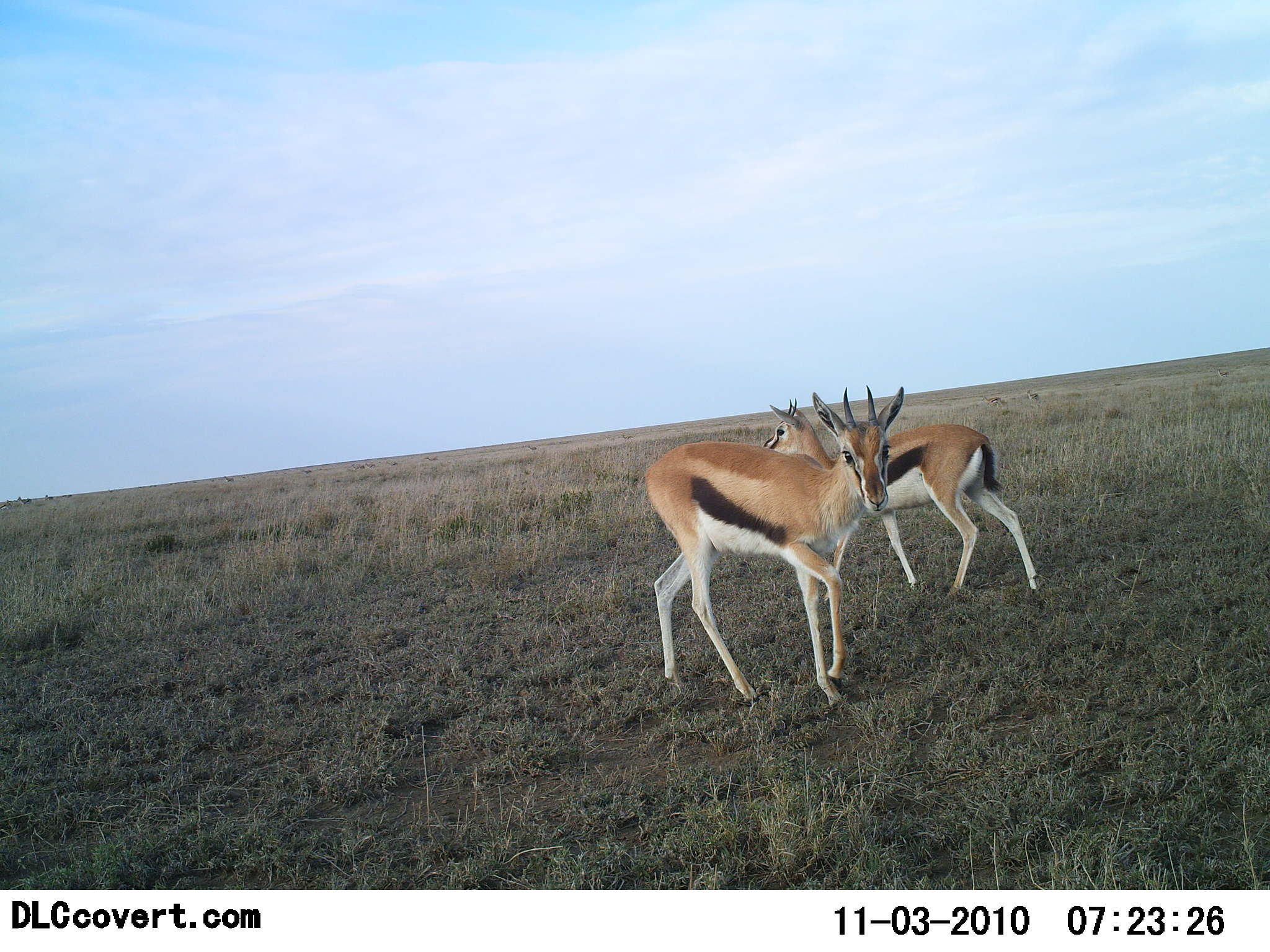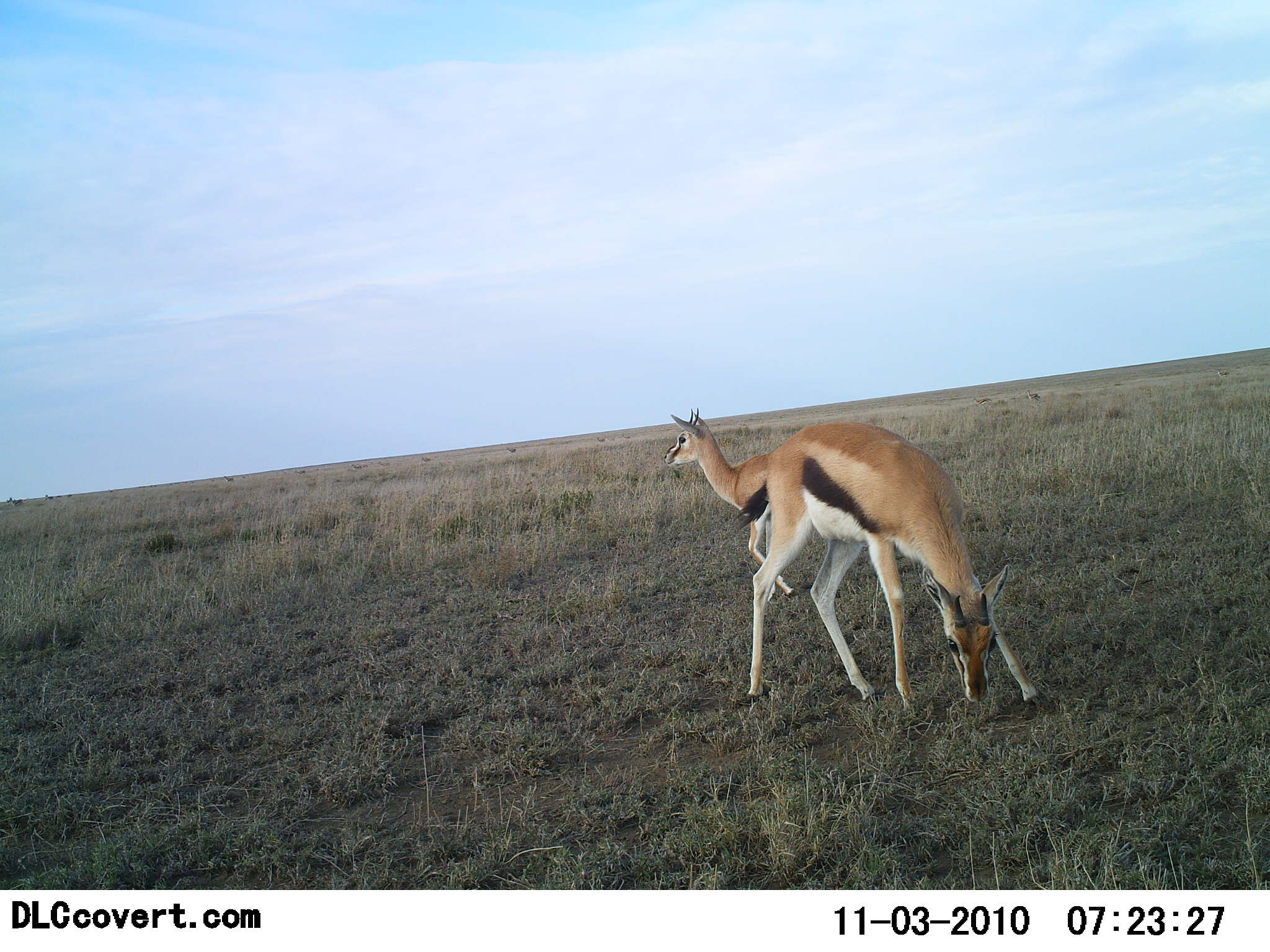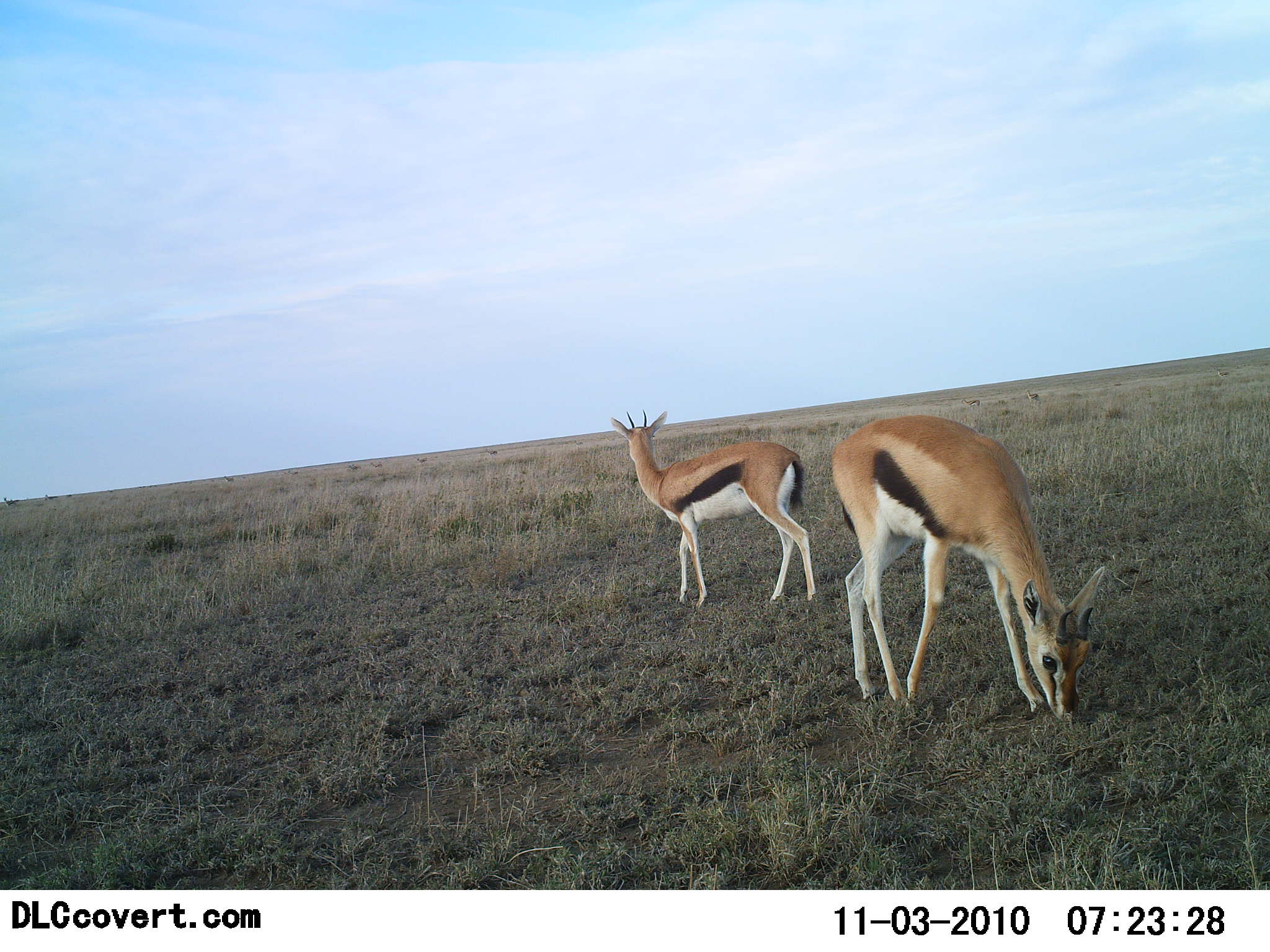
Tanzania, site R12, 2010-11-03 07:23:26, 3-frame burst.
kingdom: Animalia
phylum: Chordata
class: Mammalia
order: Artiodactyla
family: Bovidae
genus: Eudorcas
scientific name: Eudorcas thomsonii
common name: thomson's gazelle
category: gazellethomsons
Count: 2.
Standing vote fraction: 53%.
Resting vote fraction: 0%.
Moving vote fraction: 47%.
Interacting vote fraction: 7%.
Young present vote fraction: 0%.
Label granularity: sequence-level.